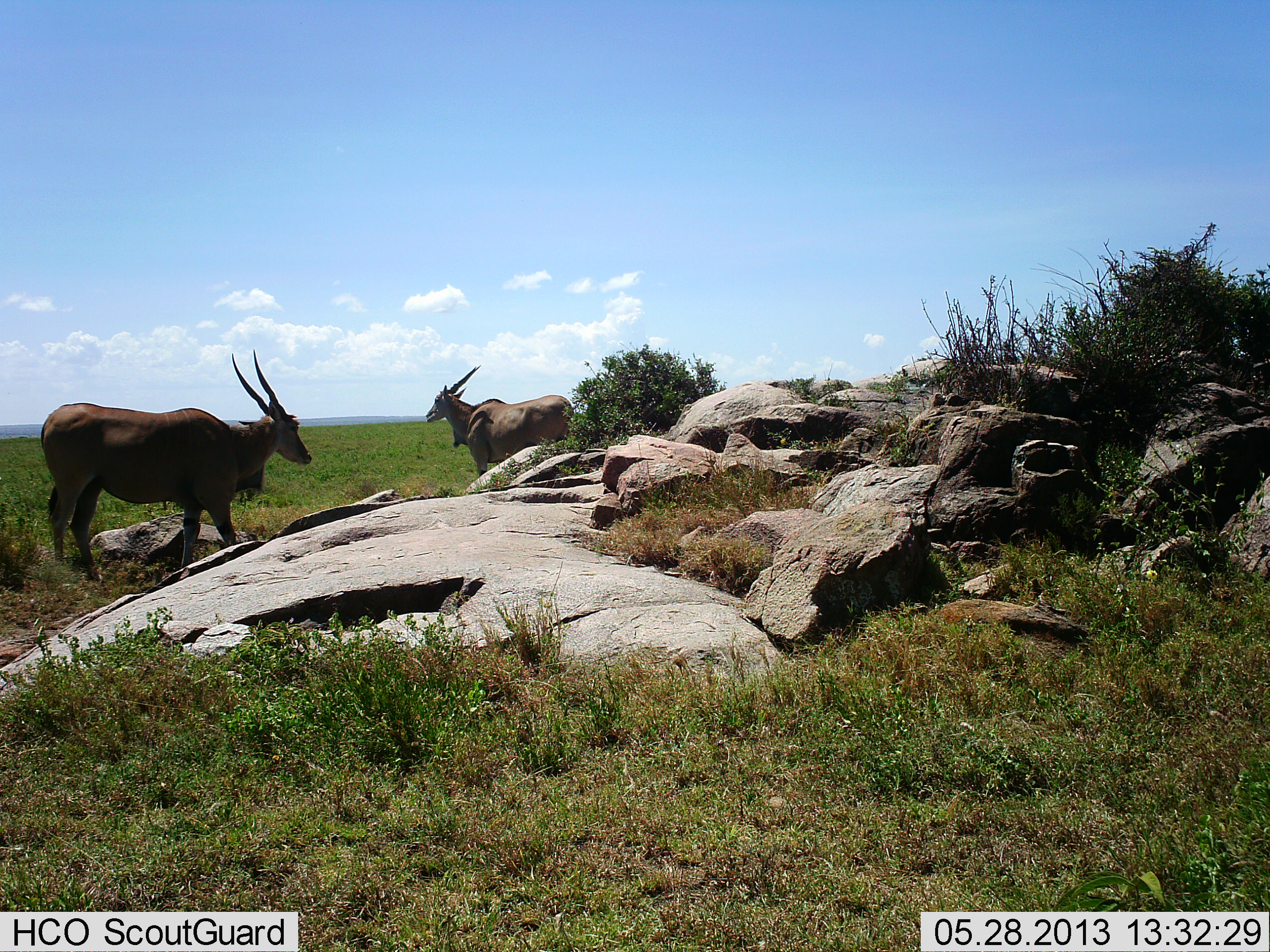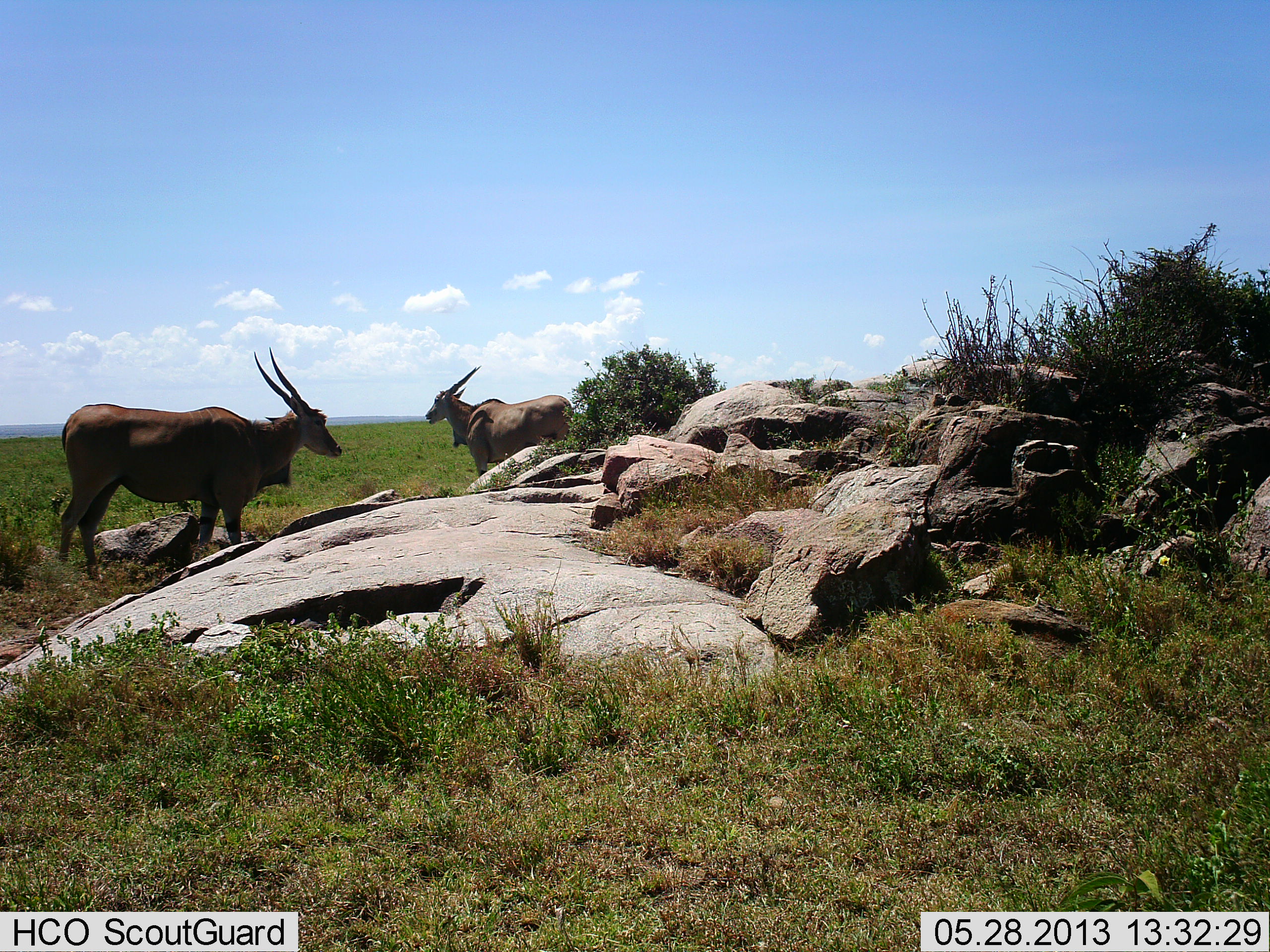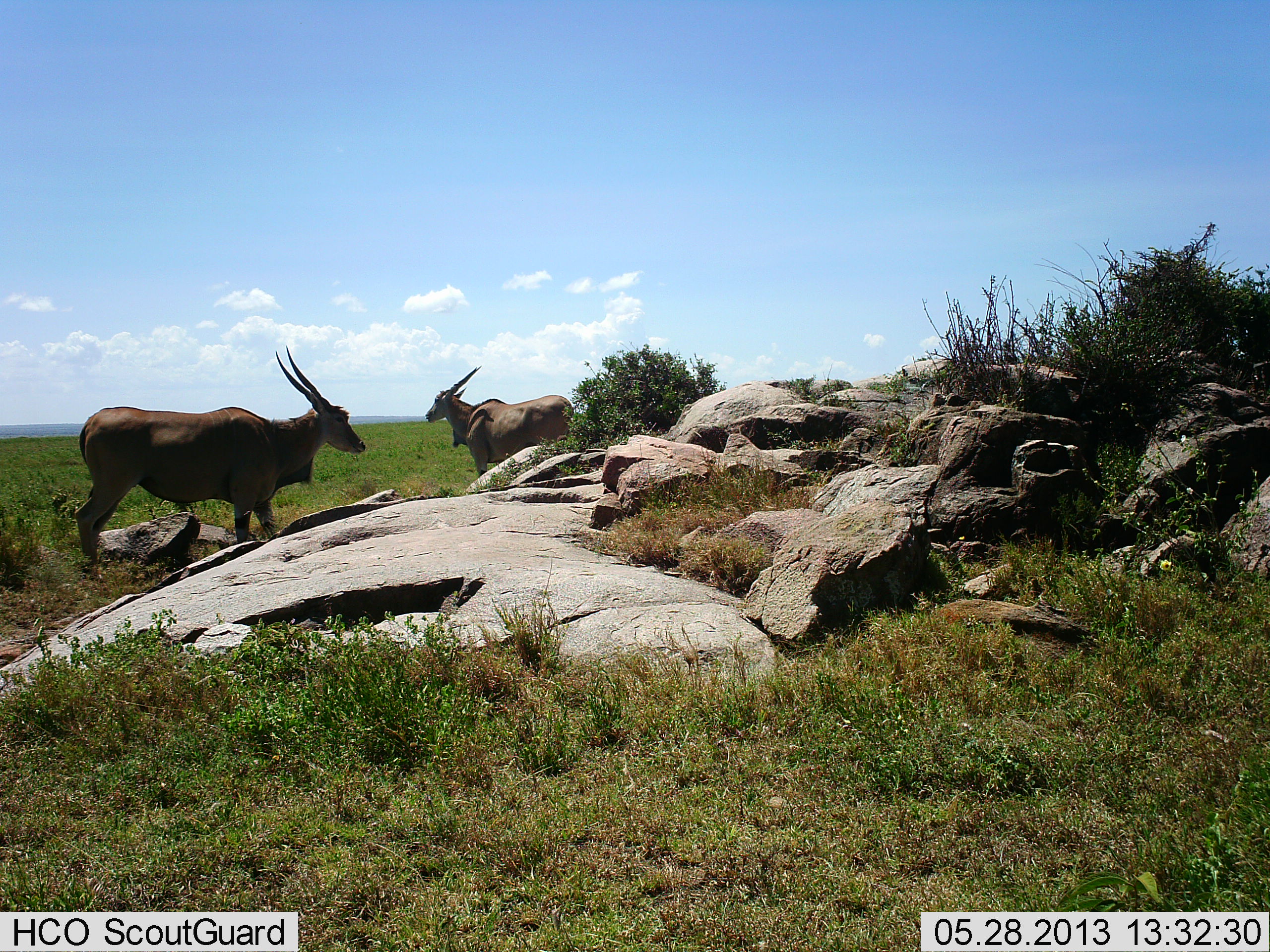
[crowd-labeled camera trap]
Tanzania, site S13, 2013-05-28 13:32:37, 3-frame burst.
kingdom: Animalia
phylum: Chordata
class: Mammalia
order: Artiodactyla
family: Bovidae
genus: Tragelaphus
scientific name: Tragelaphus oryx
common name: eland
Eland (Tragelaphus oryx), count 2. Behavior (volunteer vote fractions): standing 69%, resting 12%, moving 25%, interacting 0%. Young present (vote fraction): 0%. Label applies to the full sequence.